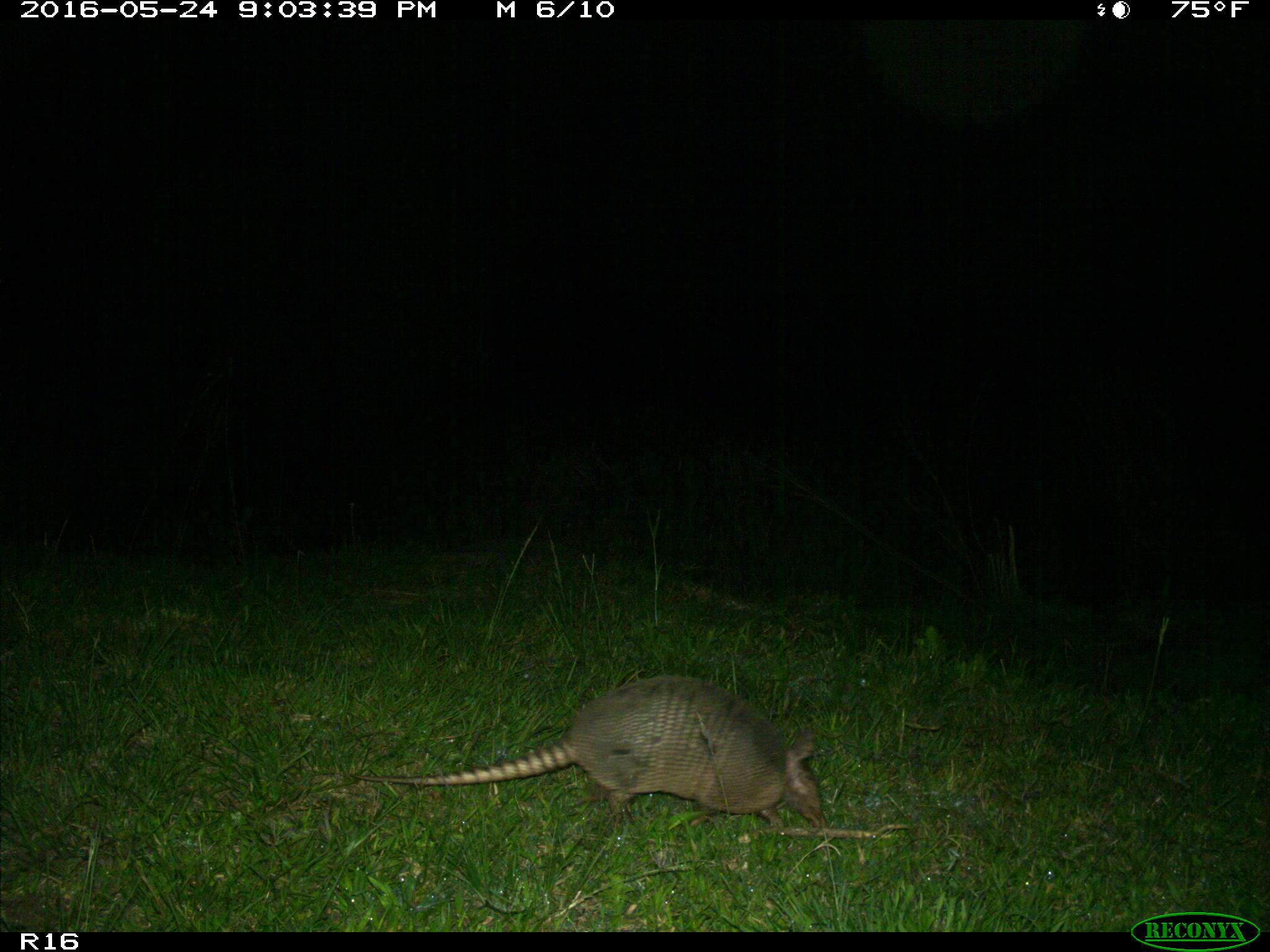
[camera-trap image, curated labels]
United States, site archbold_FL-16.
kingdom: Animalia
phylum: Chordata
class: Mammalia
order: Cingulata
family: Dasypodidae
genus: Dasypus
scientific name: Dasypus novemcinctus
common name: nine-banded armadillo